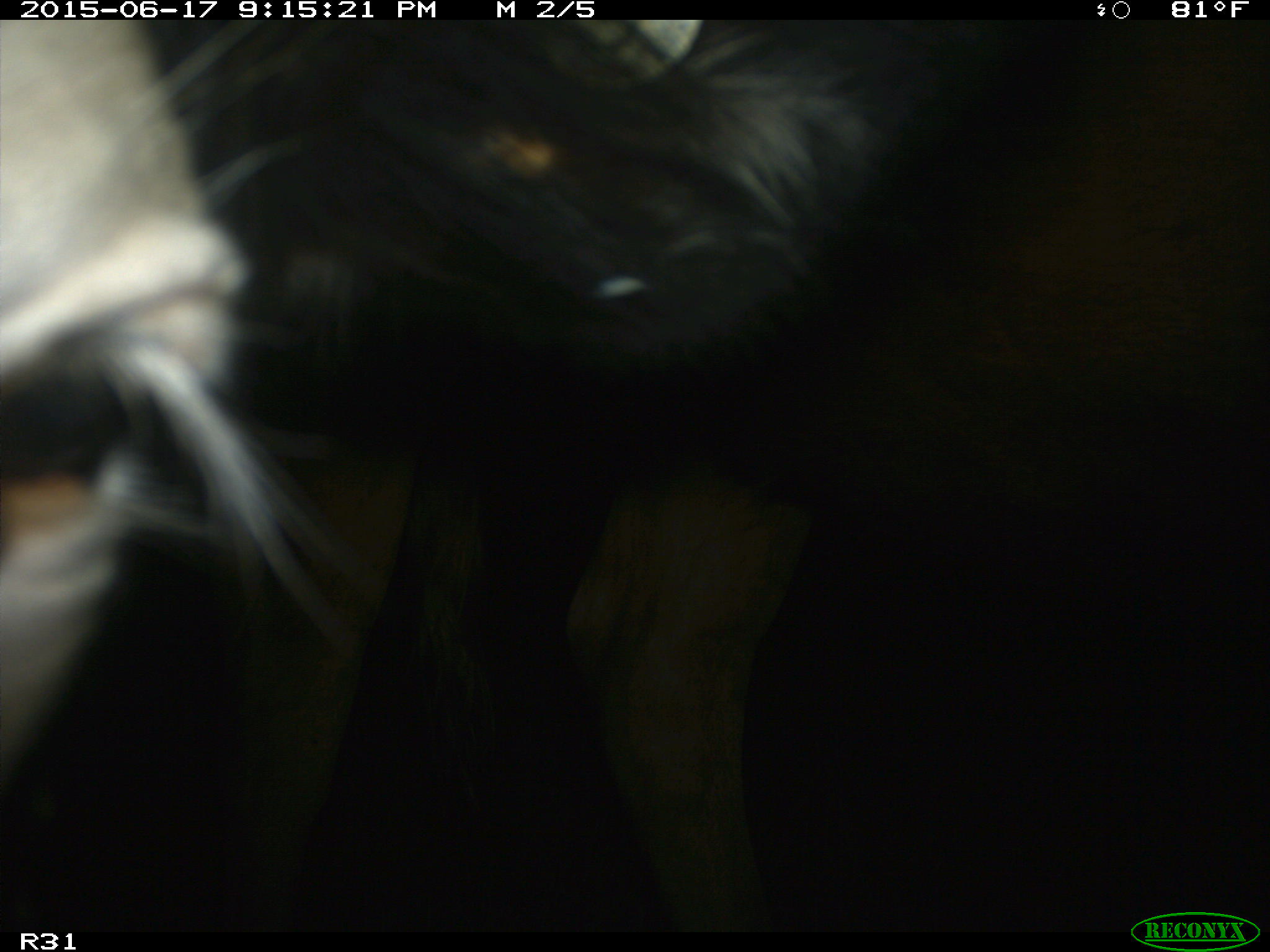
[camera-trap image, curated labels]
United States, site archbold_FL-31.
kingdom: Animalia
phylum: Chordata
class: Mammalia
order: Artiodactyla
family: Bovidae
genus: Bos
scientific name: Bos taurus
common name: domestic cow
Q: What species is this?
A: Bos taurus (domestic cow).